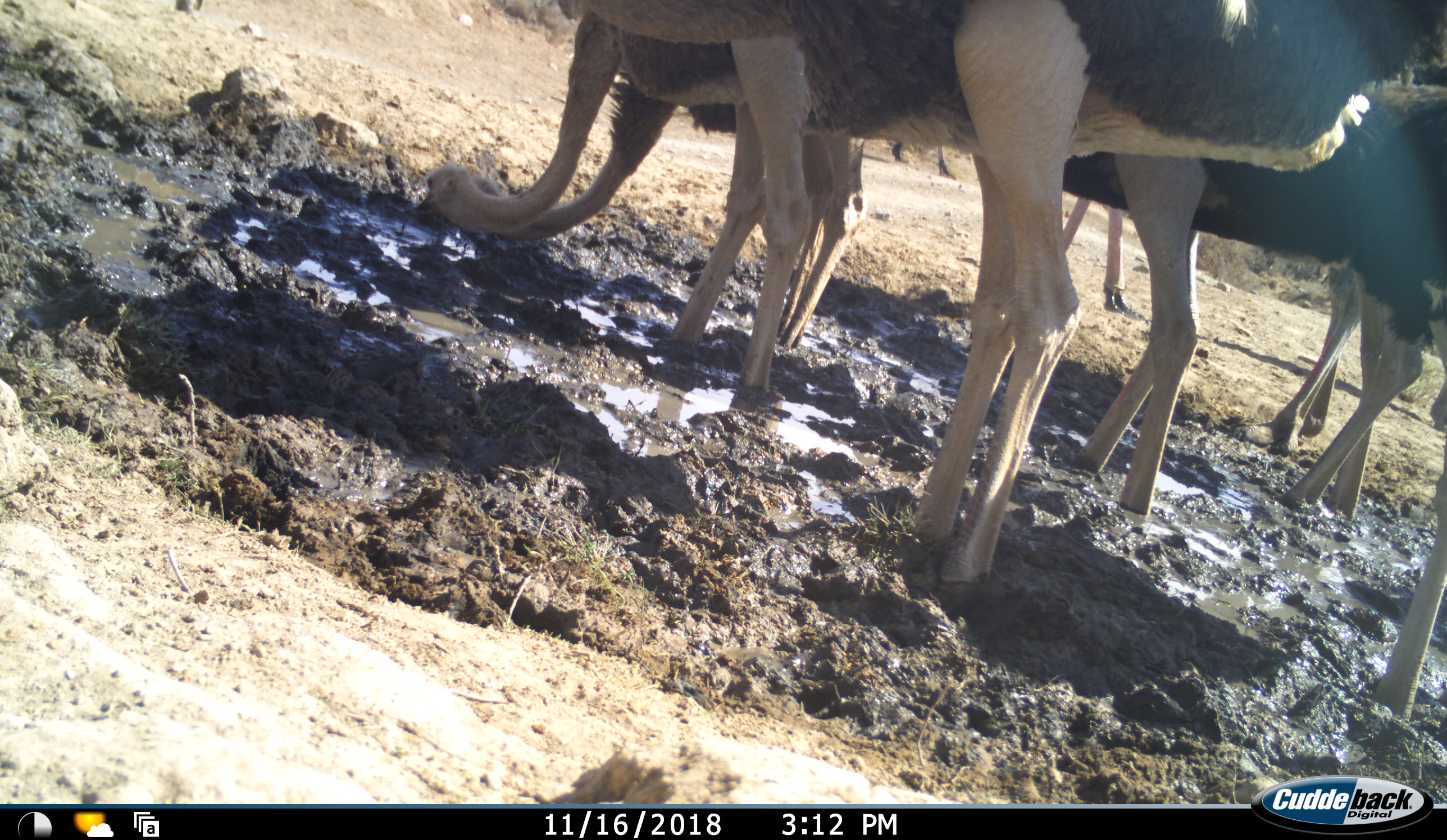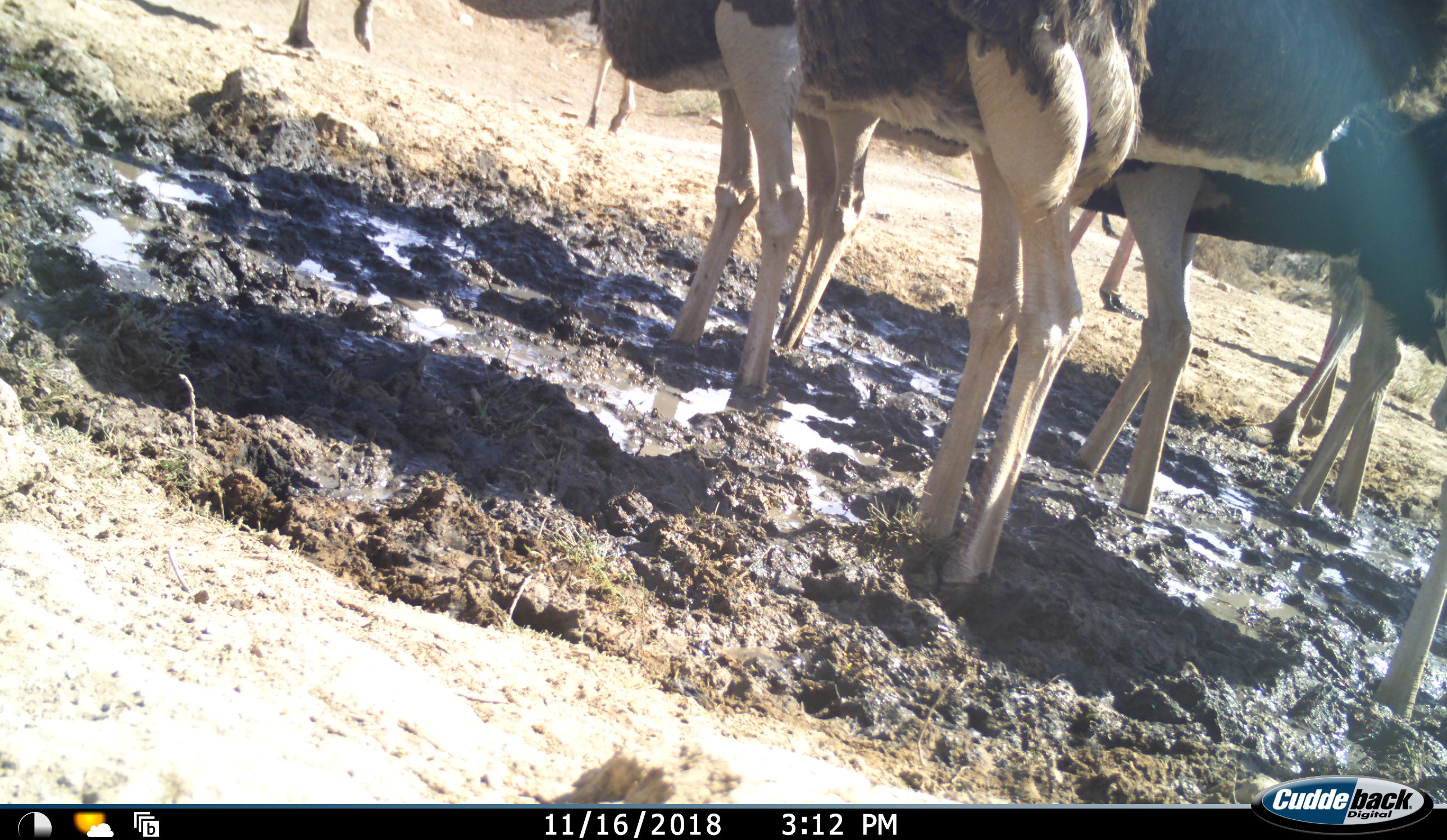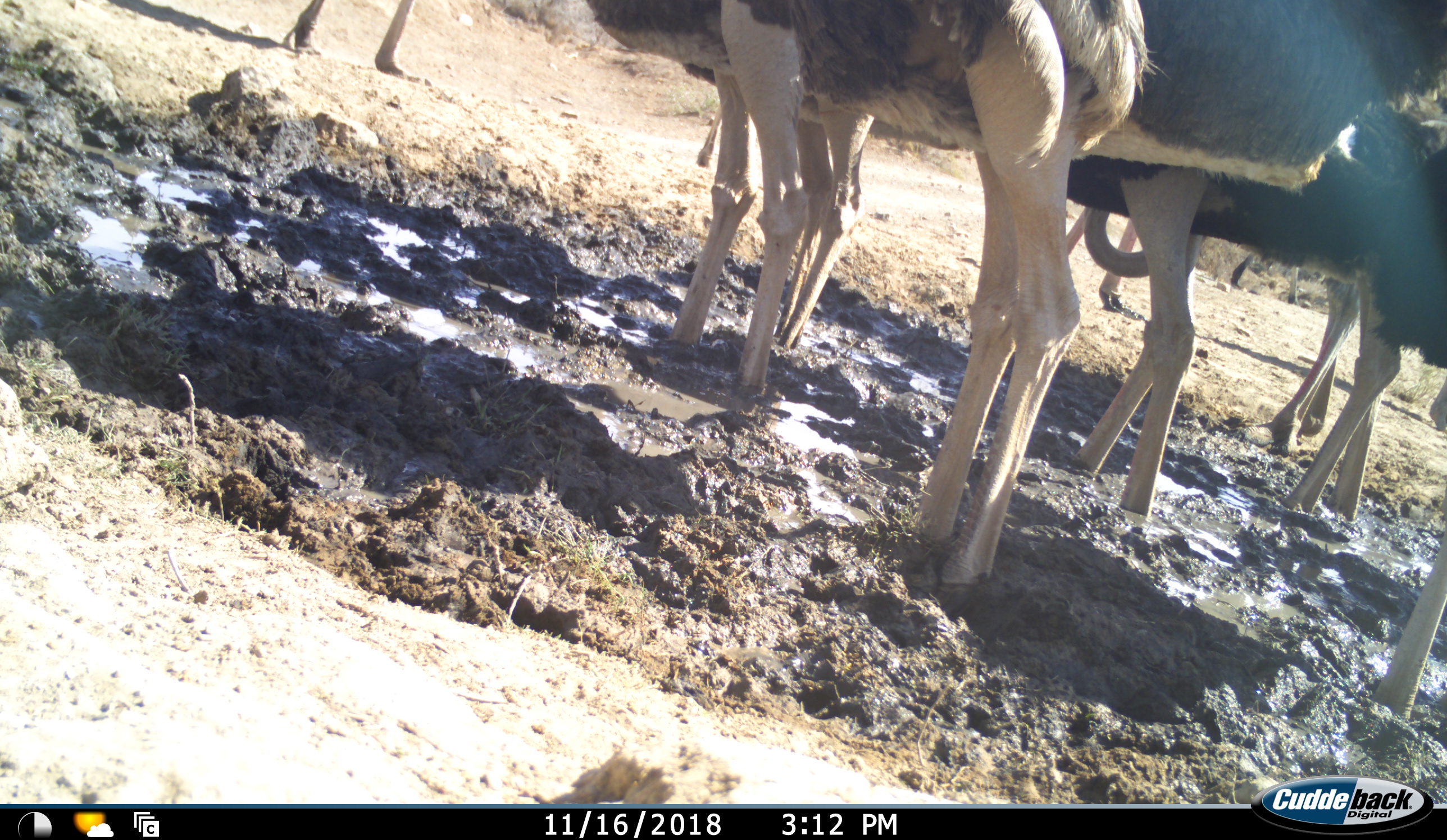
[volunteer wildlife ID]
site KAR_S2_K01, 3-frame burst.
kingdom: Animalia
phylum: Chordata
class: Aves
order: Struthioniformes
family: Struthionidae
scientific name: Struthionidae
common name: ostrich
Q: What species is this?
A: Ostrich (Struthionidae).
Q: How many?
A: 10.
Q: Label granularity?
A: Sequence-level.